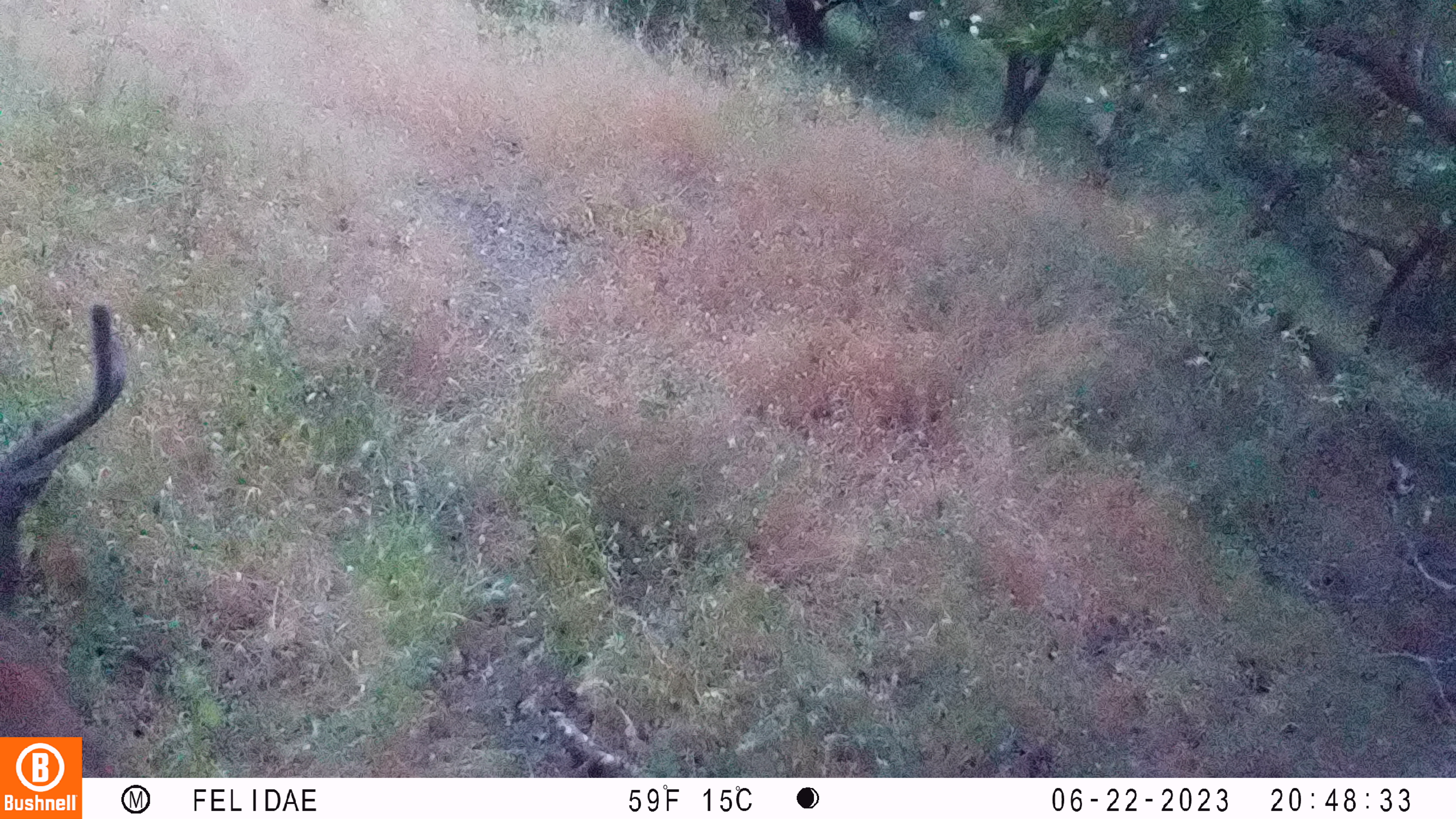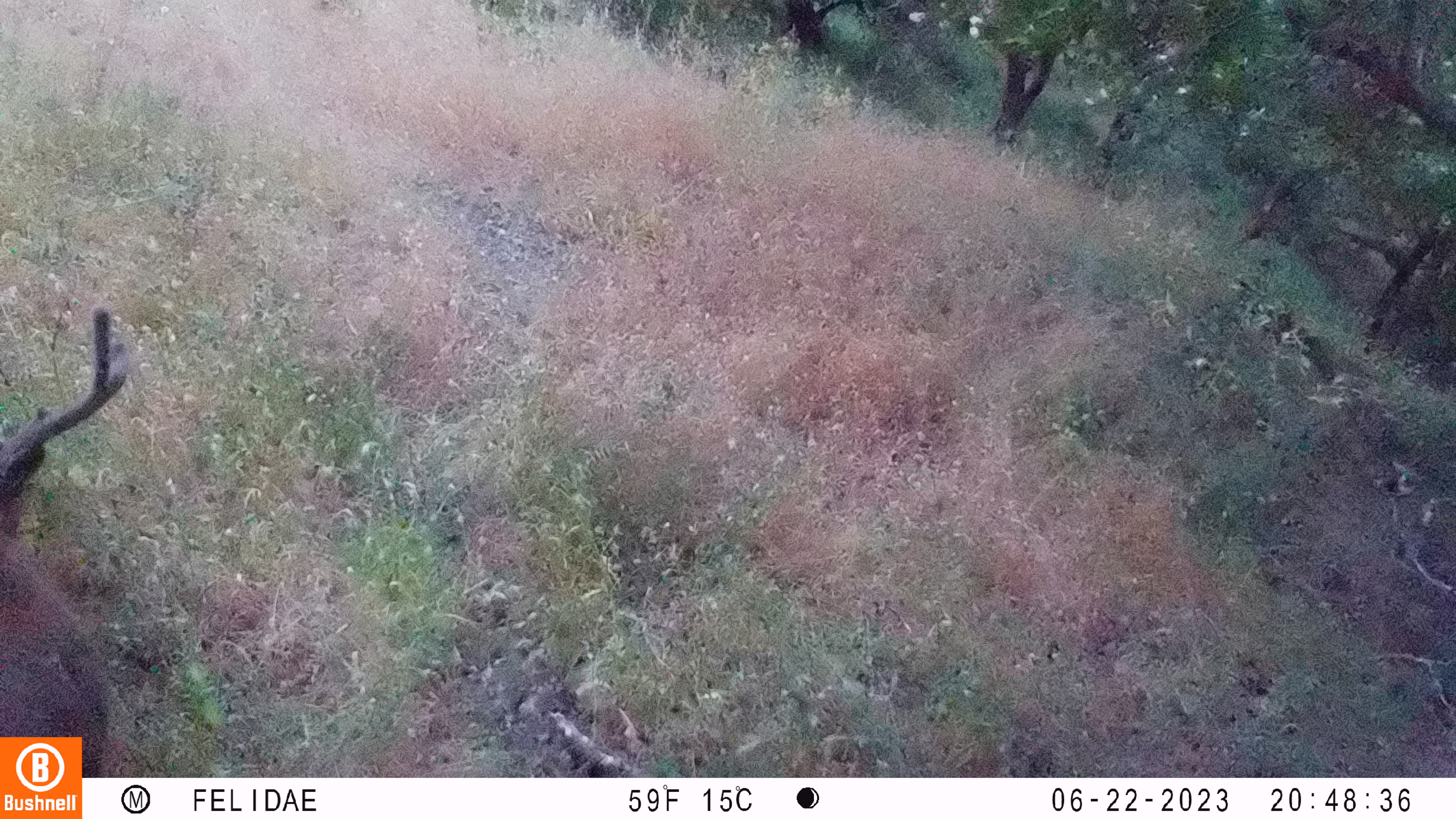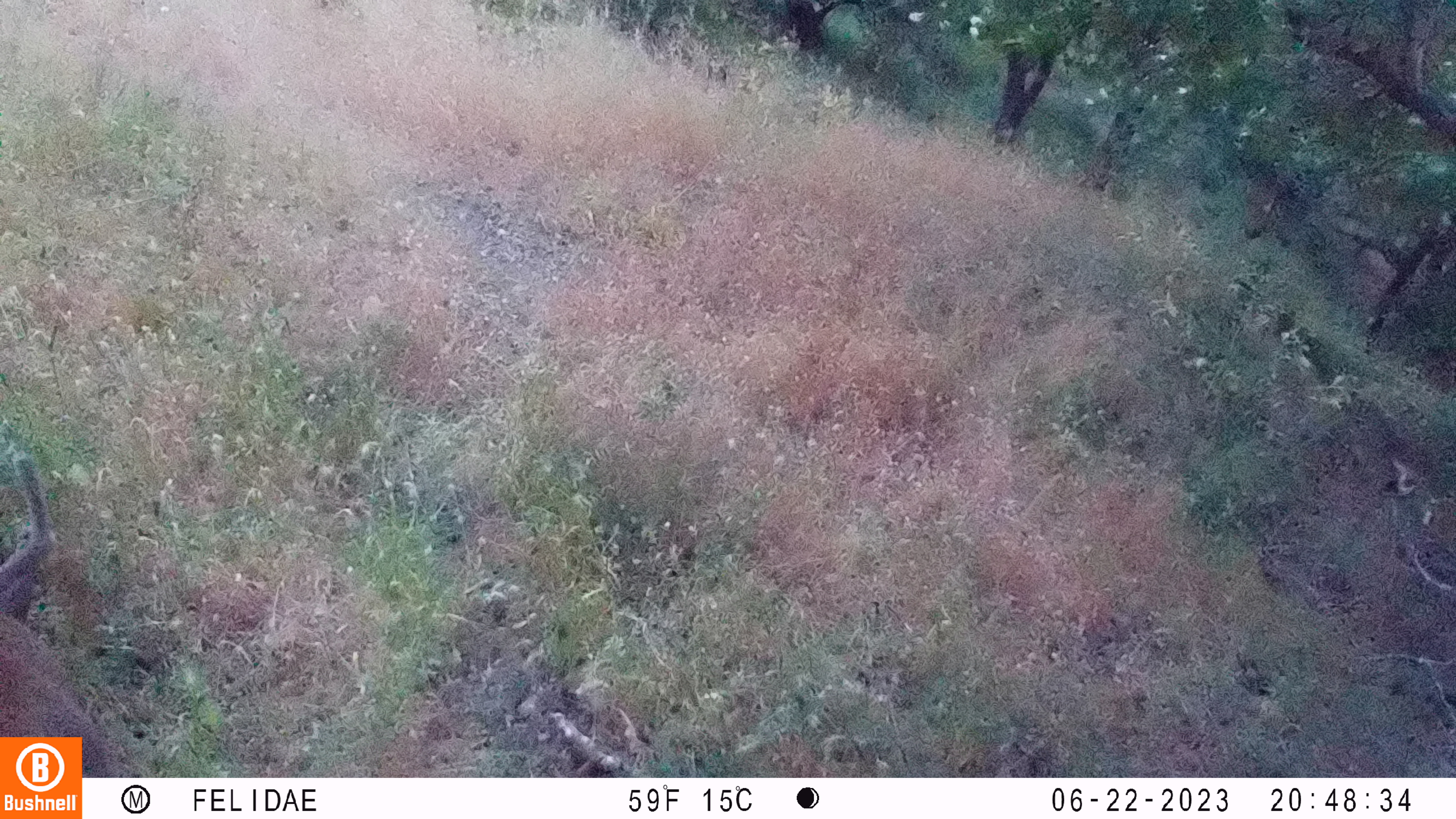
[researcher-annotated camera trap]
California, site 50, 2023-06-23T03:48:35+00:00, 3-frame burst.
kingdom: Animalia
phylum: Chordata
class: Mammalia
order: Artiodactyla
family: Cervidae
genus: Odocoileus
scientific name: Odocoileus hemionus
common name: mule deer